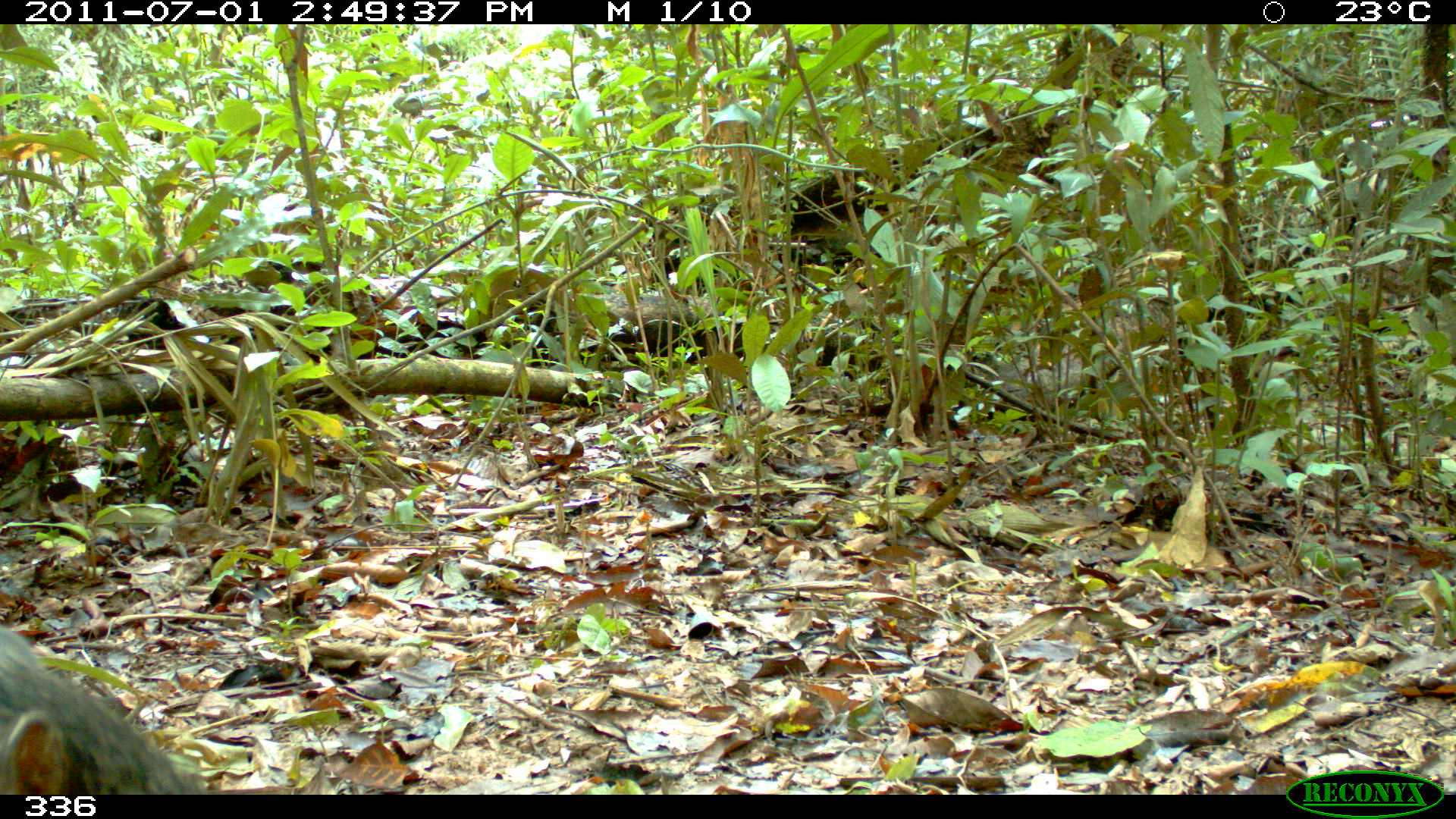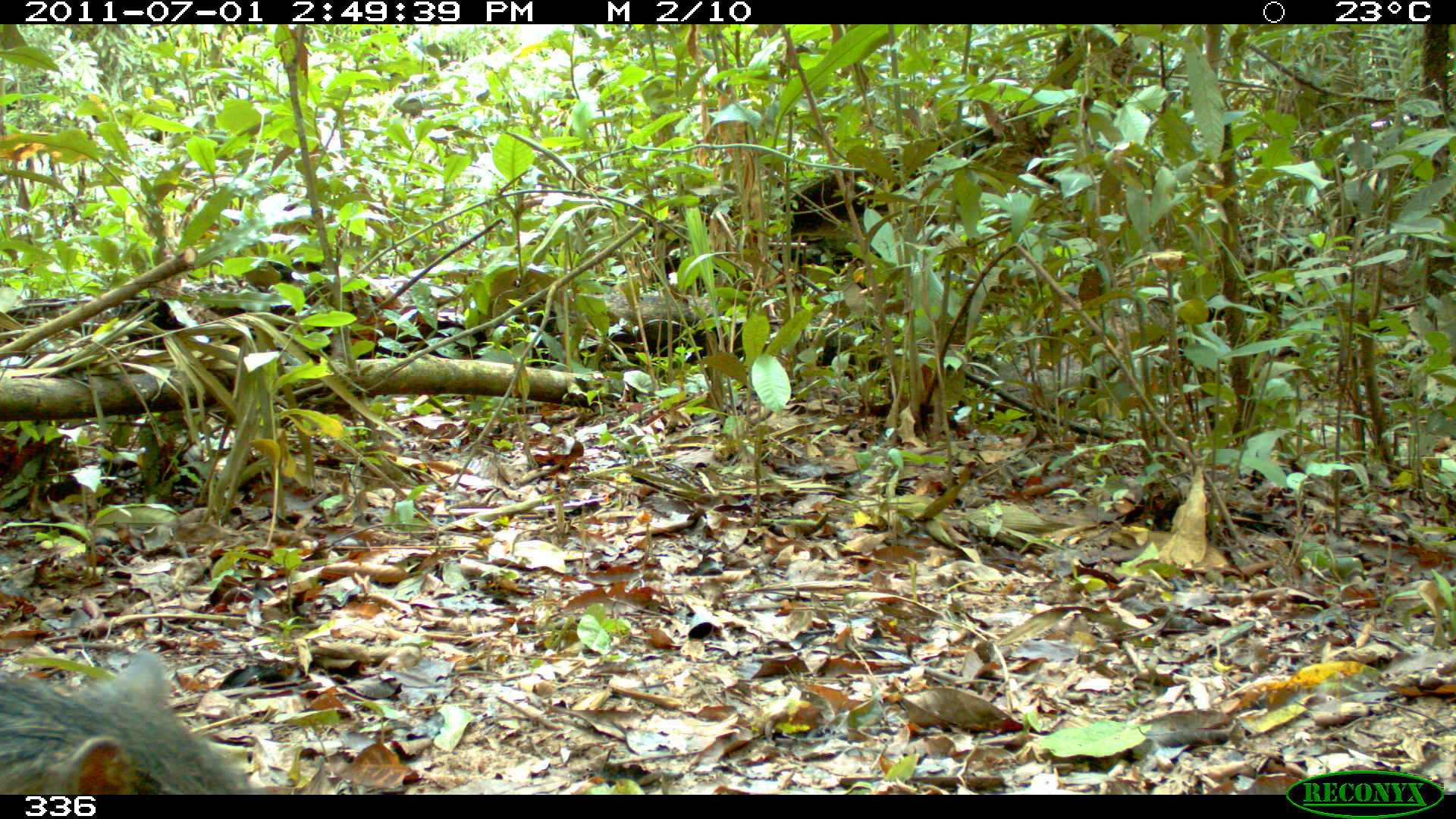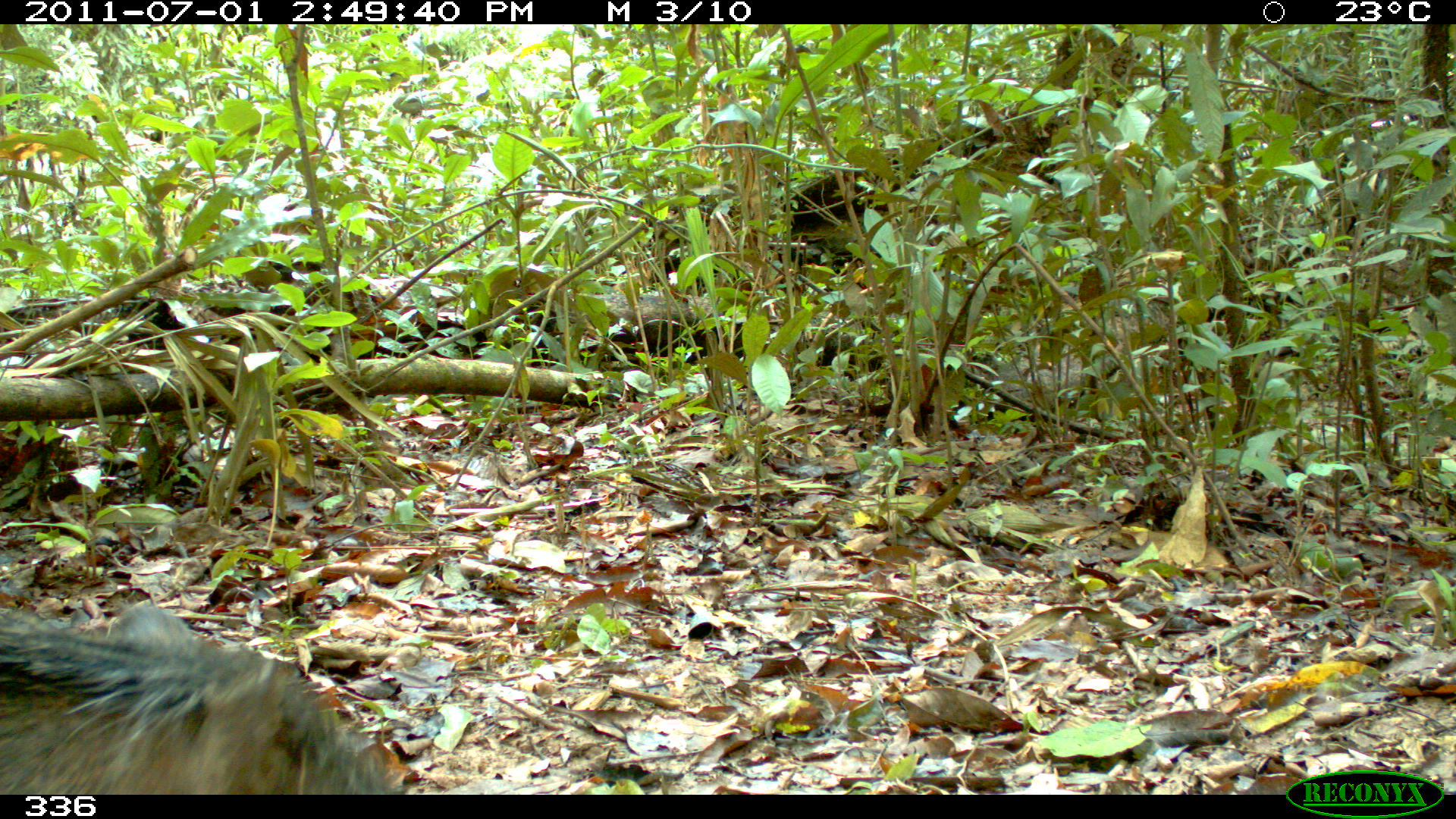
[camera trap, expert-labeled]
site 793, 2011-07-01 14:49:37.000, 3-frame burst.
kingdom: Animalia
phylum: Chordata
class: Mammalia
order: Artiodactyla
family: Tayassuidae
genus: Tayassu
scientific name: Tayassu pecari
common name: white-lipped peccary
Tayassu pecari (white-lipped peccary).